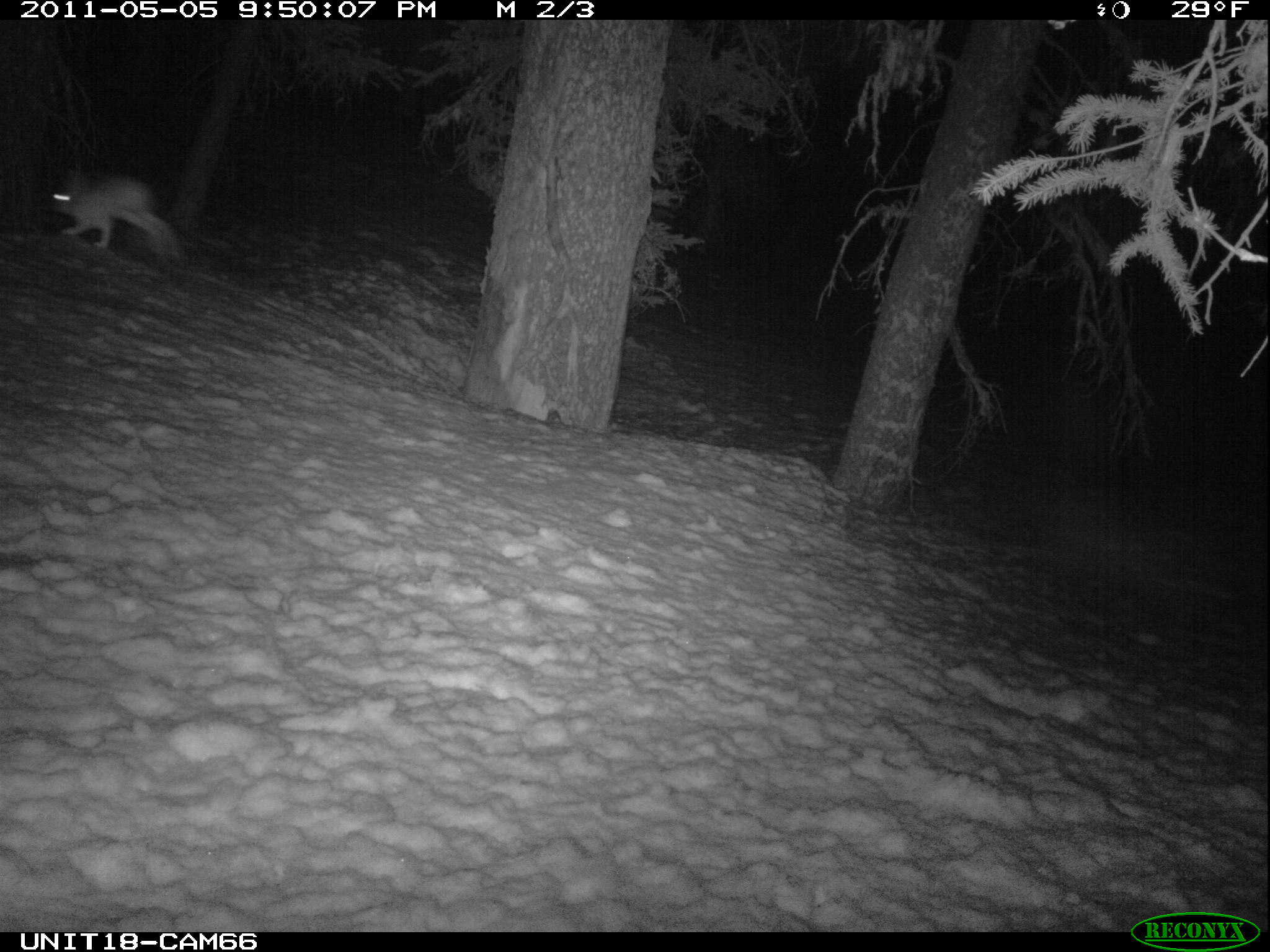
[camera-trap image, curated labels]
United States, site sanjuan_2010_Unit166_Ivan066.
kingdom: Animalia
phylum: Chordata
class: Mammalia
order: Lagomorpha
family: Leporidae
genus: Lepus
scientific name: Lepus americanus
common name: snowshoe hare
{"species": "Lepus americanus (snowshoe hare)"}